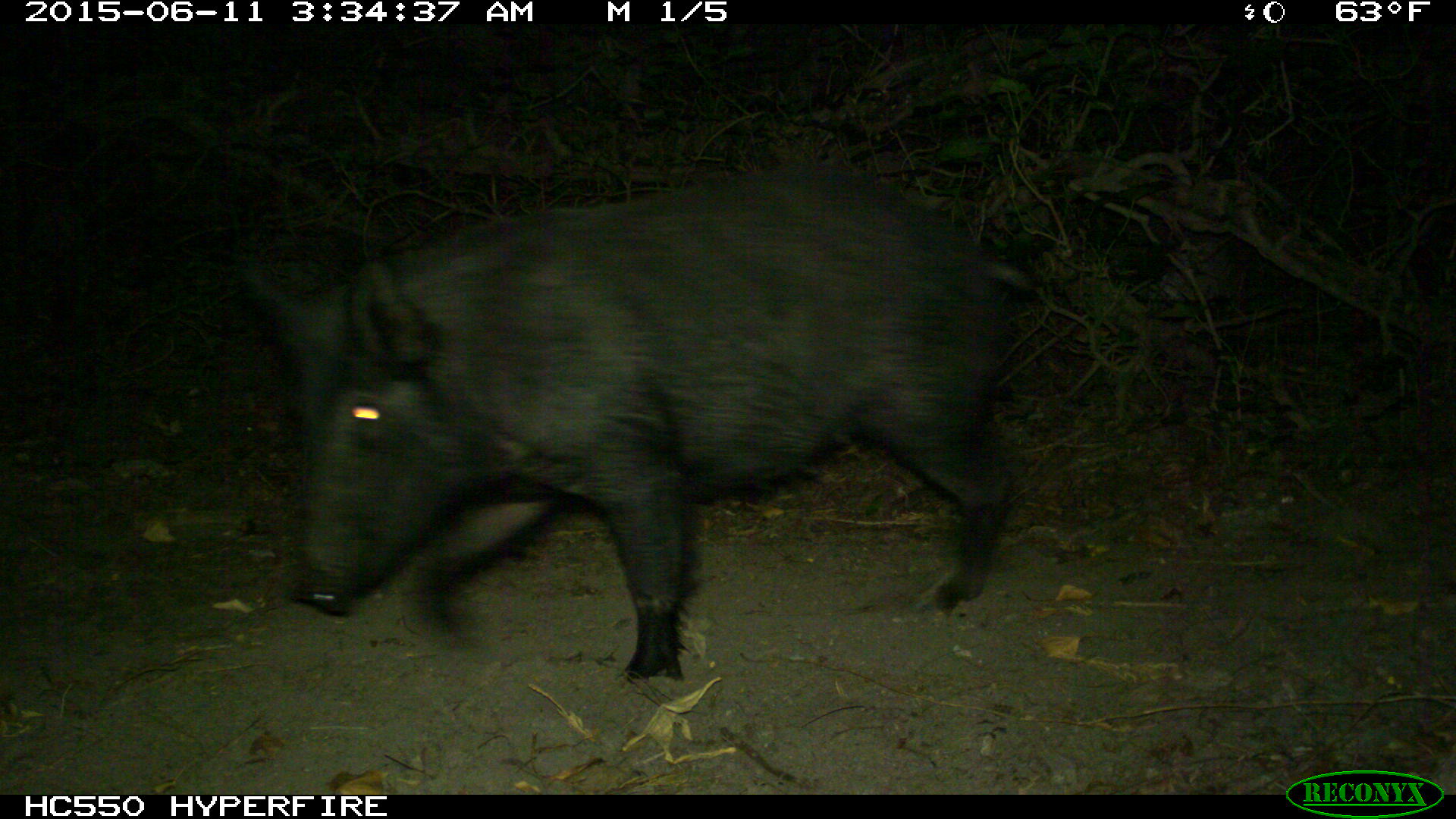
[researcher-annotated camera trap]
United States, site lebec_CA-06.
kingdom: Animalia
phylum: Chordata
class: Mammalia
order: Artiodactyla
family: Suidae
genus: Sus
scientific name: Sus scrofa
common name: wild boar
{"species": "Sus scrofa (wild boar)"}